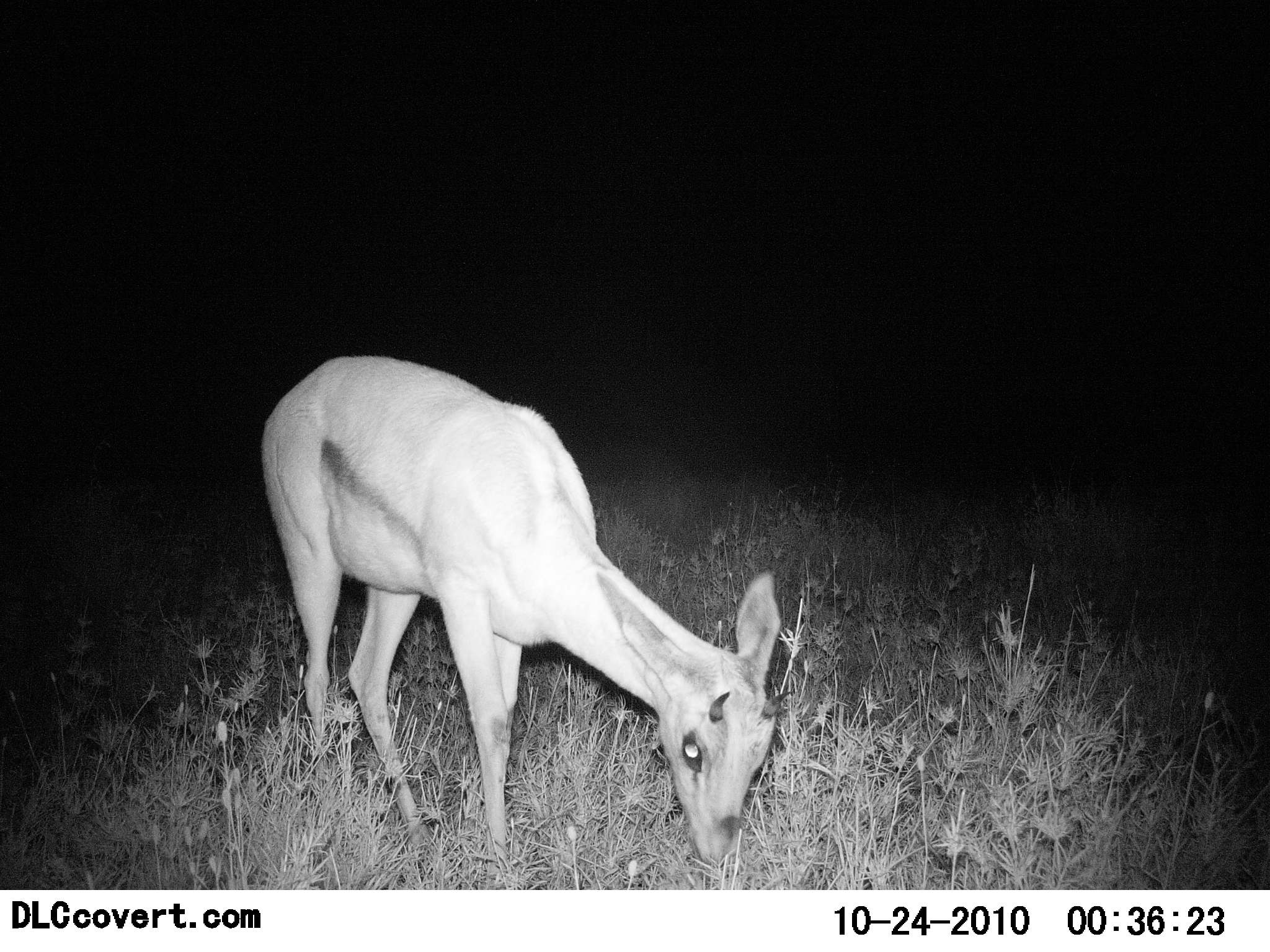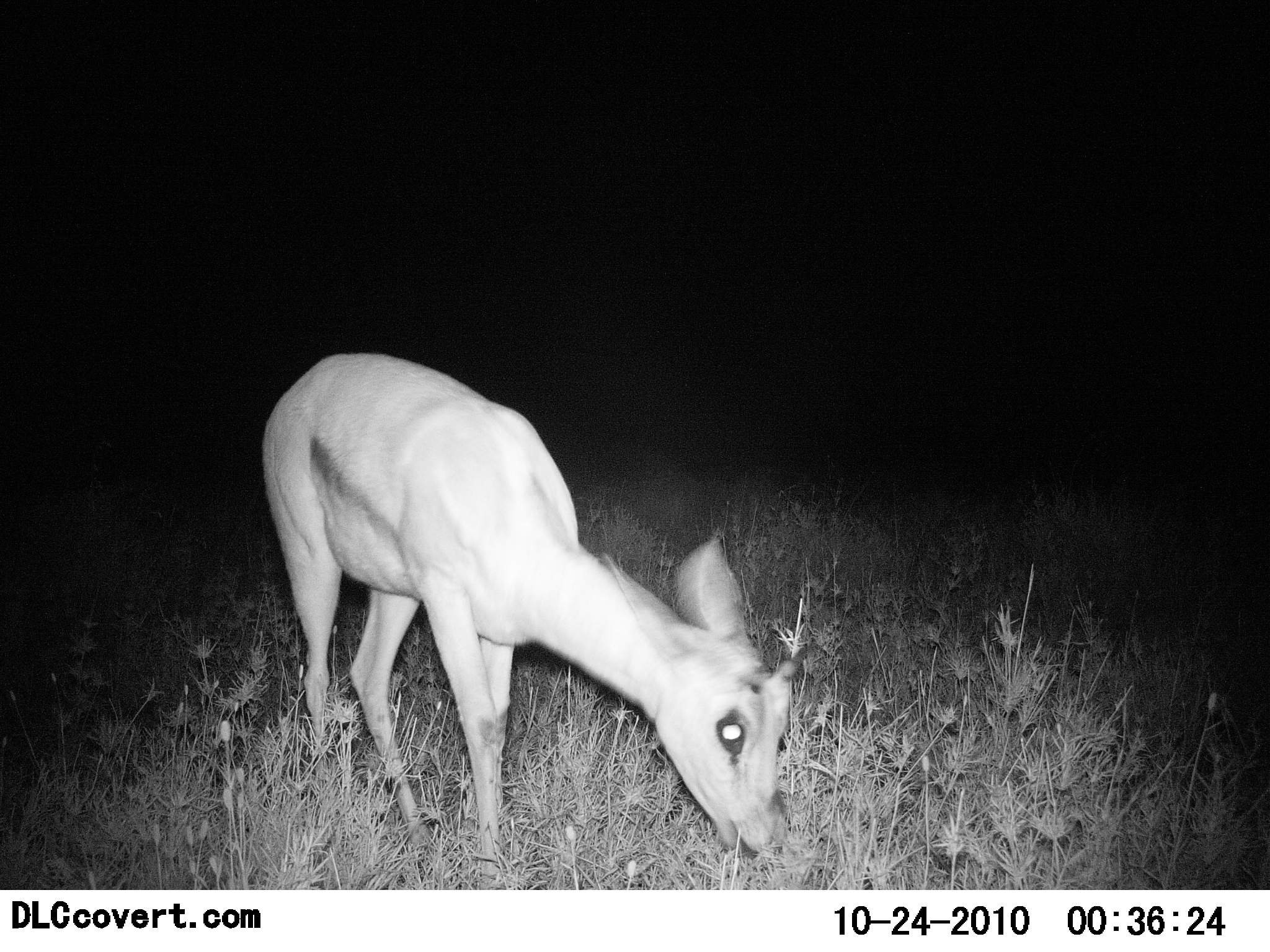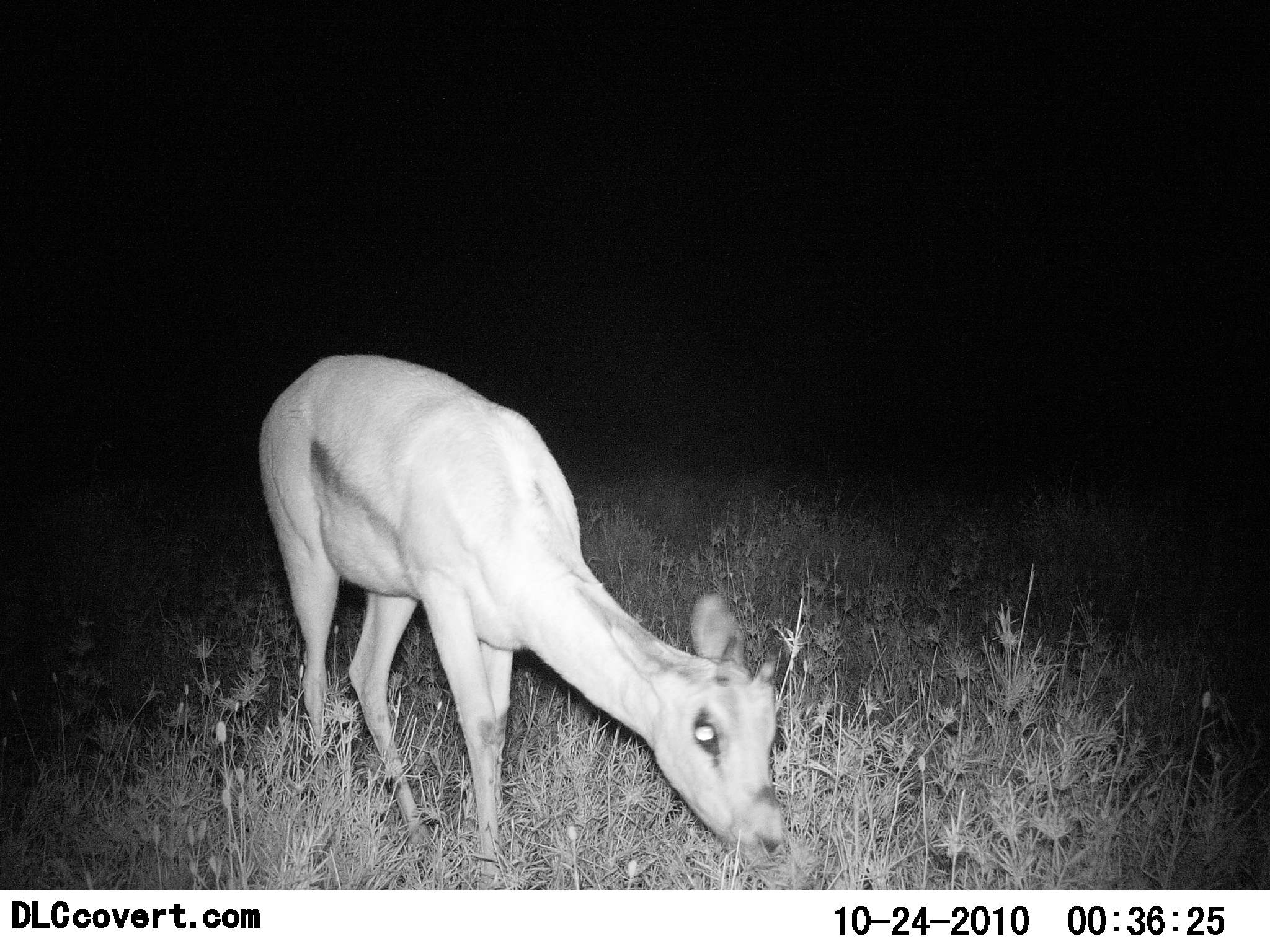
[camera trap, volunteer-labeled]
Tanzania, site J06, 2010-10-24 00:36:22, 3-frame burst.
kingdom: Animalia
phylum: Chordata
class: Mammalia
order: Artiodactyla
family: Bovidae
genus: Eudorcas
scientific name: Eudorcas thomsonii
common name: thomson's gazelle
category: gazellethomsons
Gazellethomsons (thomson's gazelle) (Eudorcas thomsonii), count 1. Behavior (volunteer vote fractions): standing 25%, resting 0%, moving 0%, interacting 0%. Young present (vote fraction): 0%. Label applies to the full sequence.